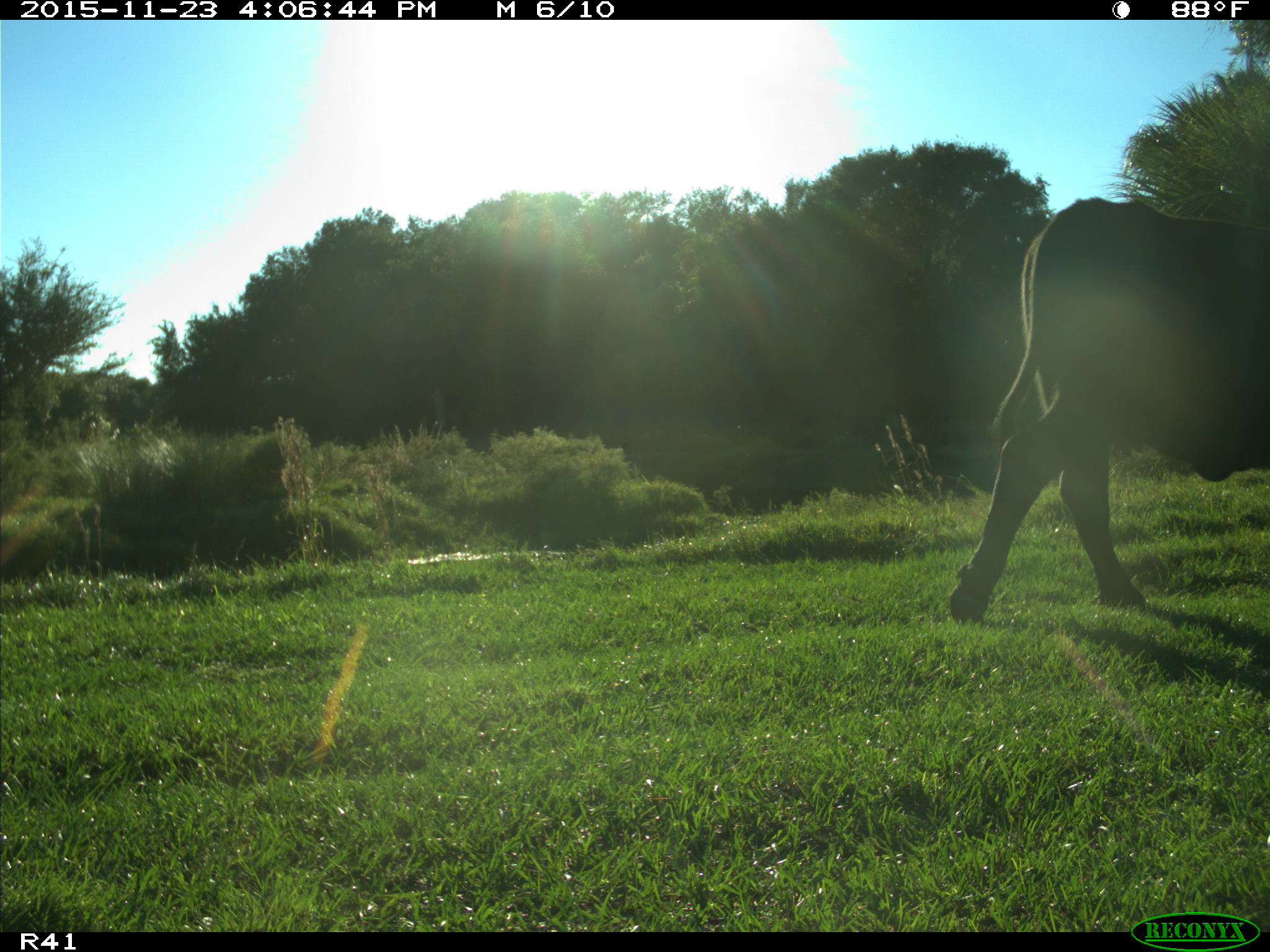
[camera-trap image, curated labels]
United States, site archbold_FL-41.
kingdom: Animalia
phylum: Chordata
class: Mammalia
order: Artiodactyla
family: Bovidae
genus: Bos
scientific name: Bos taurus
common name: domestic cow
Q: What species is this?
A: Bos taurus (domestic cow).